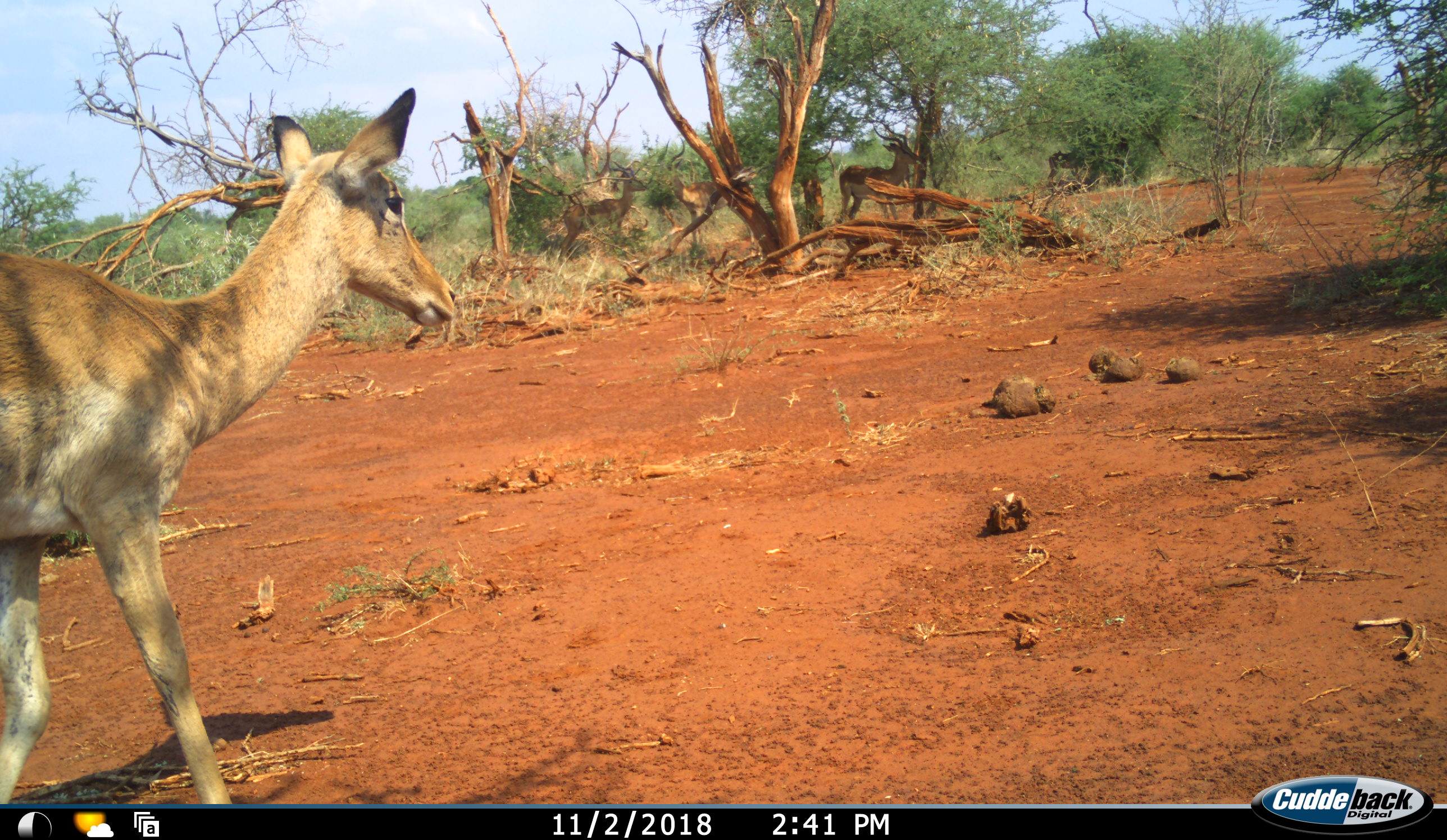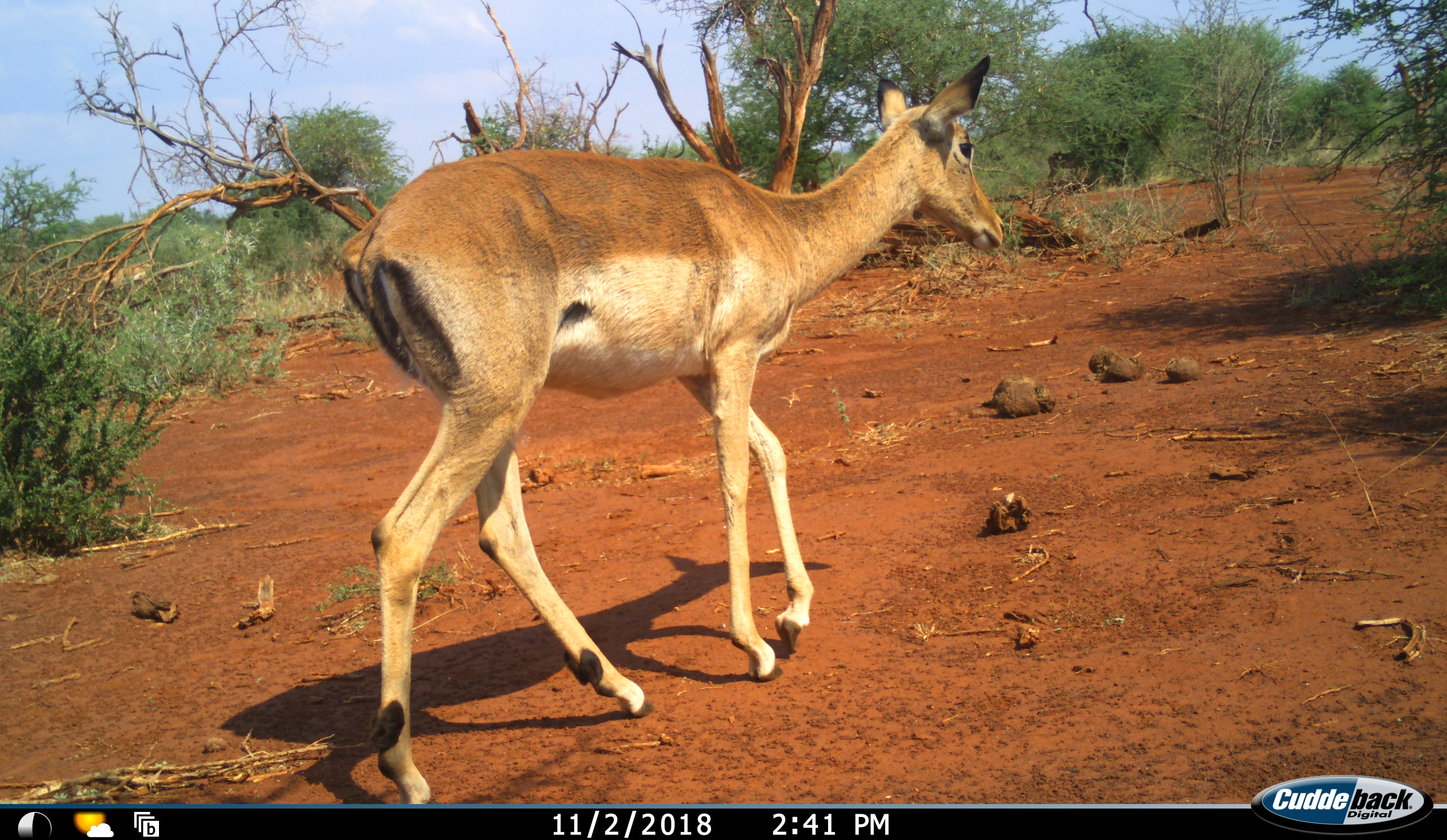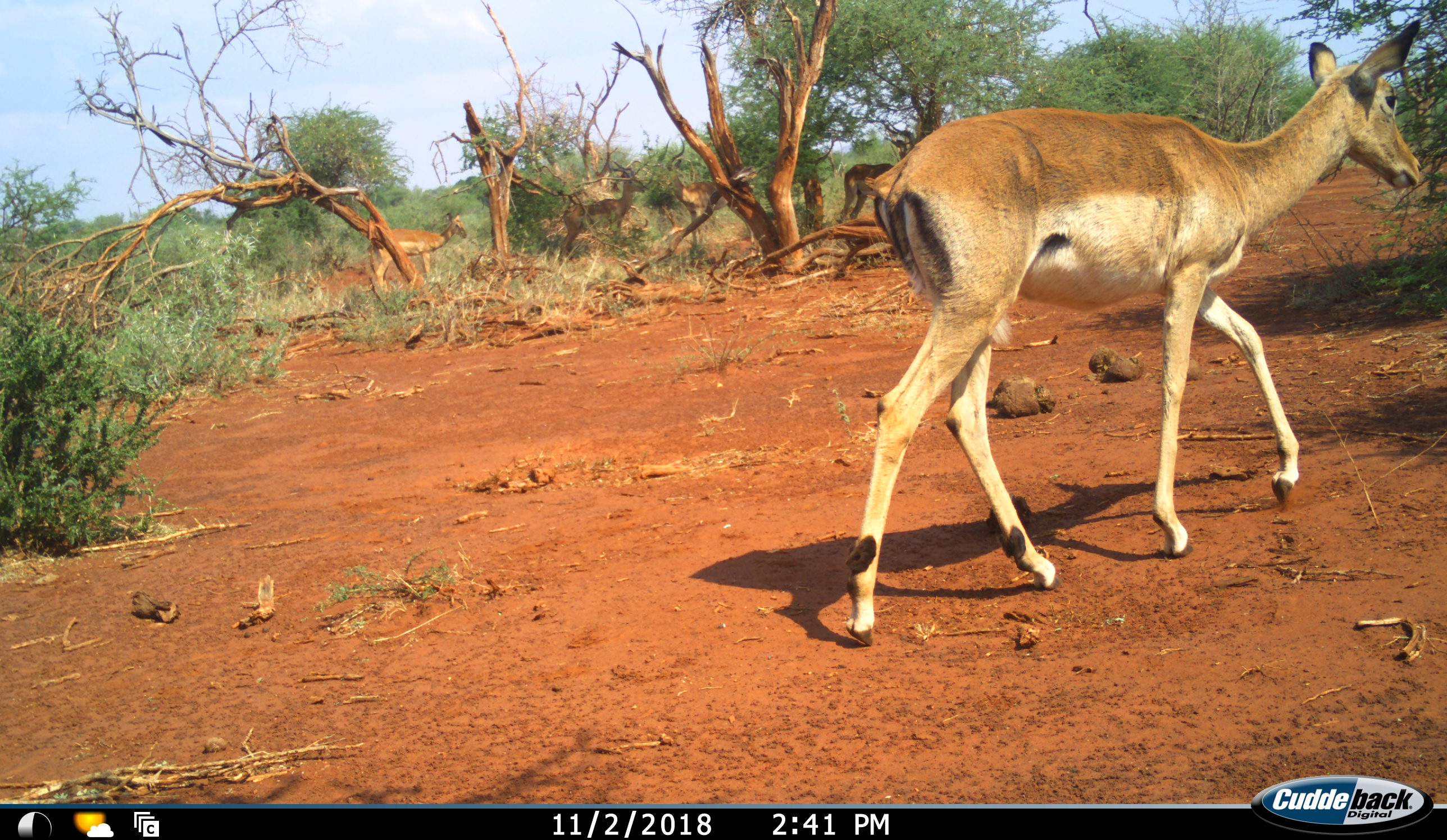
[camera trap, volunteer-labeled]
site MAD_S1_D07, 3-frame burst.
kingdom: Animalia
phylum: Chordata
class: Mammalia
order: Artiodactyla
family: Bovidae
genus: Aepyceros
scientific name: Aepyceros melampus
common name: impala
Impala (Aepyceros melampus), count 1. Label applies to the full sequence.